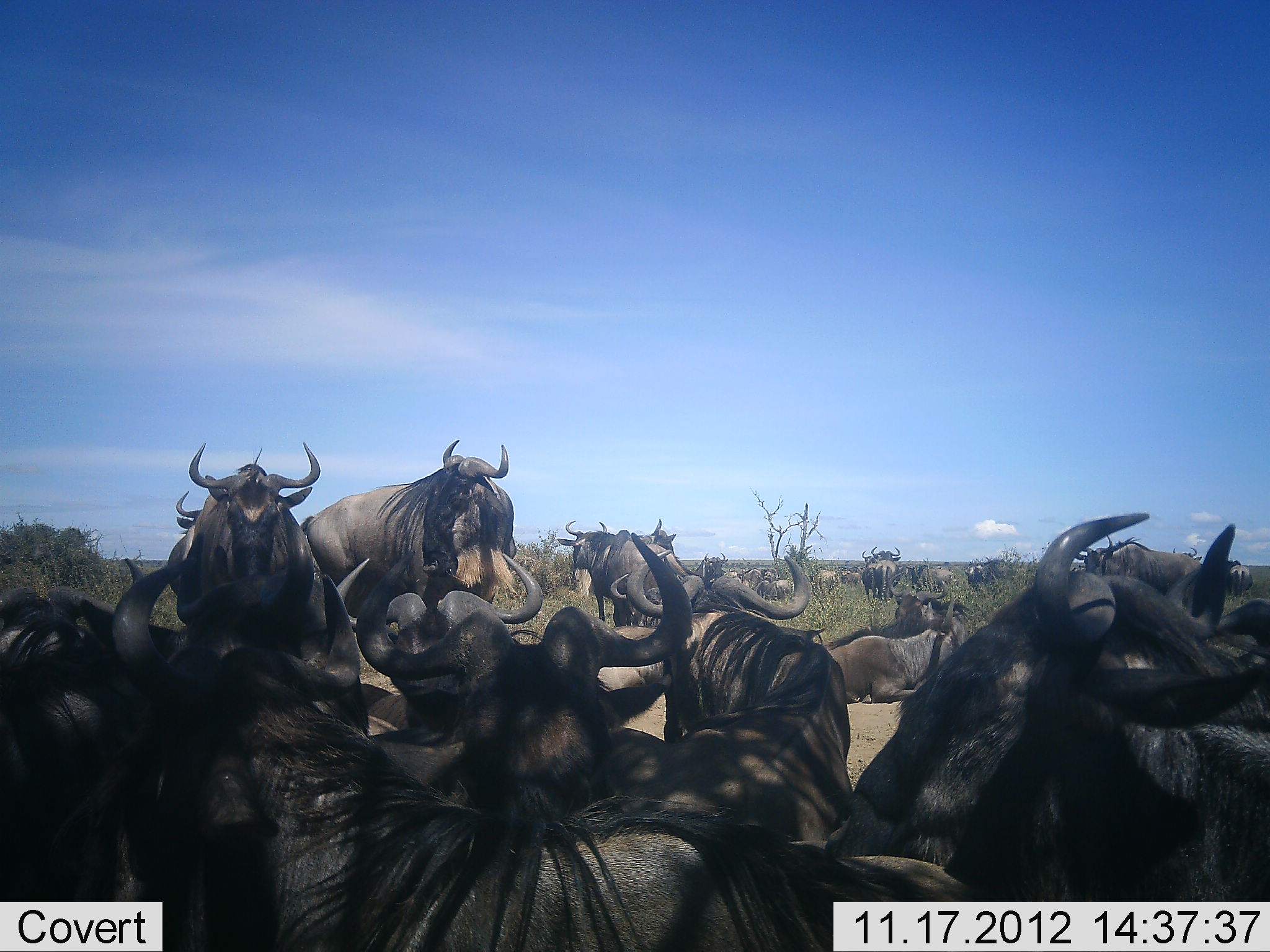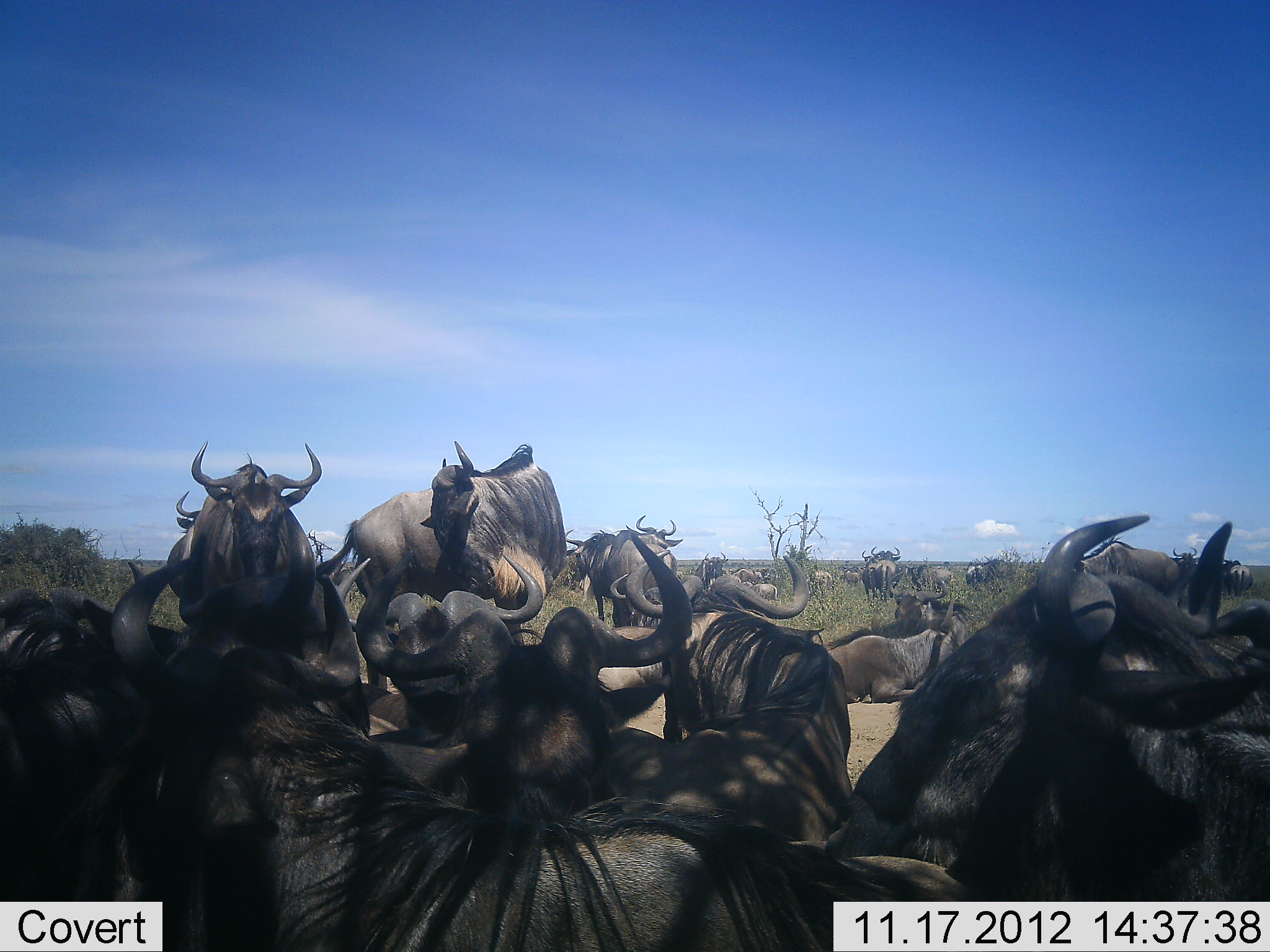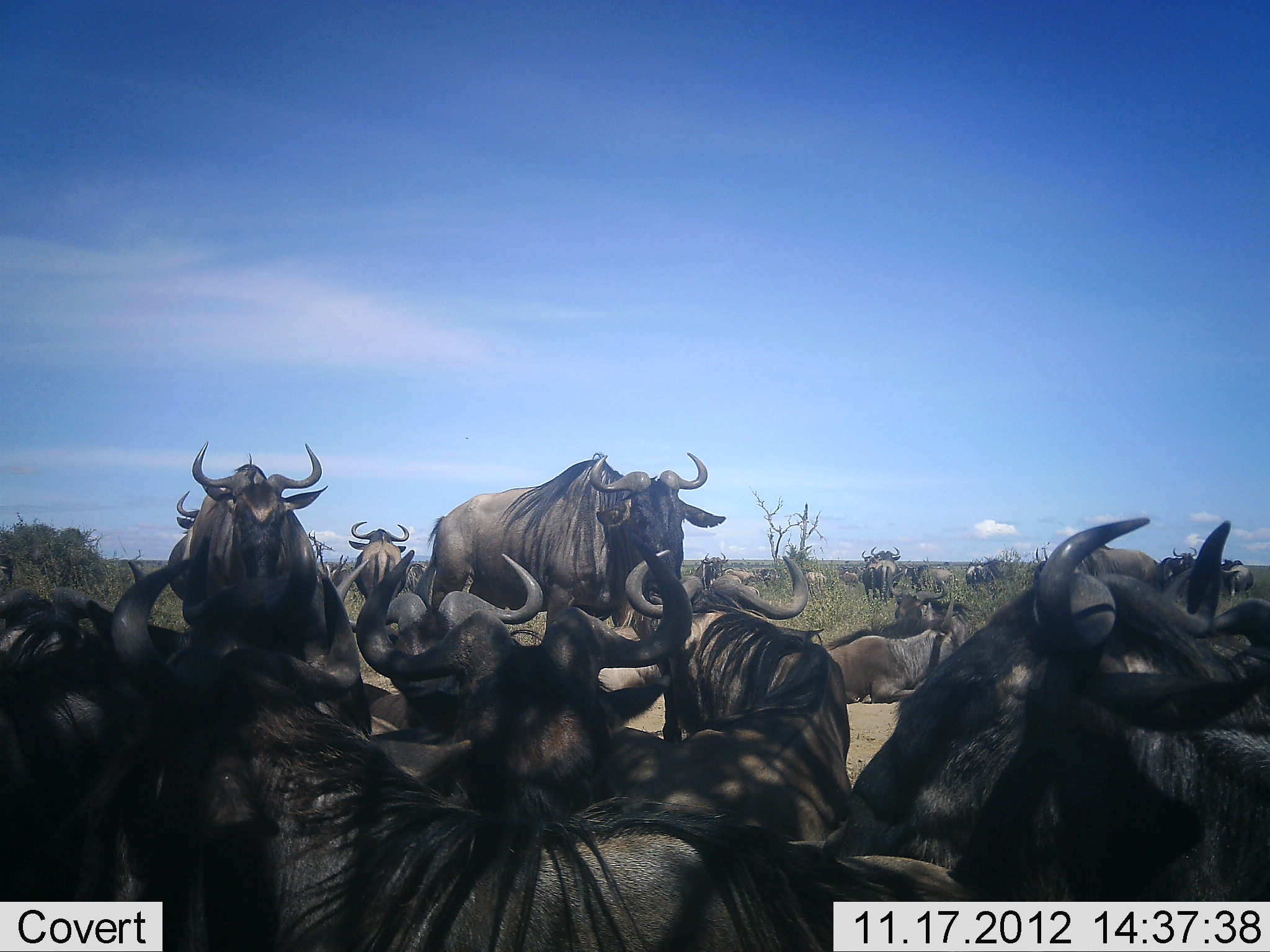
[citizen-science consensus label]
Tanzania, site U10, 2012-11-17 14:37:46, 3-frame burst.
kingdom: Animalia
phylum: Chordata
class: Mammalia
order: Artiodactyla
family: Bovidae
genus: Connochaetes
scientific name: Connochaetes taurinus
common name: blue wildebeest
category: wildebeest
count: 11-50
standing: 70%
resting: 90%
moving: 50%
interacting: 20%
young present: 0%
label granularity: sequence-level